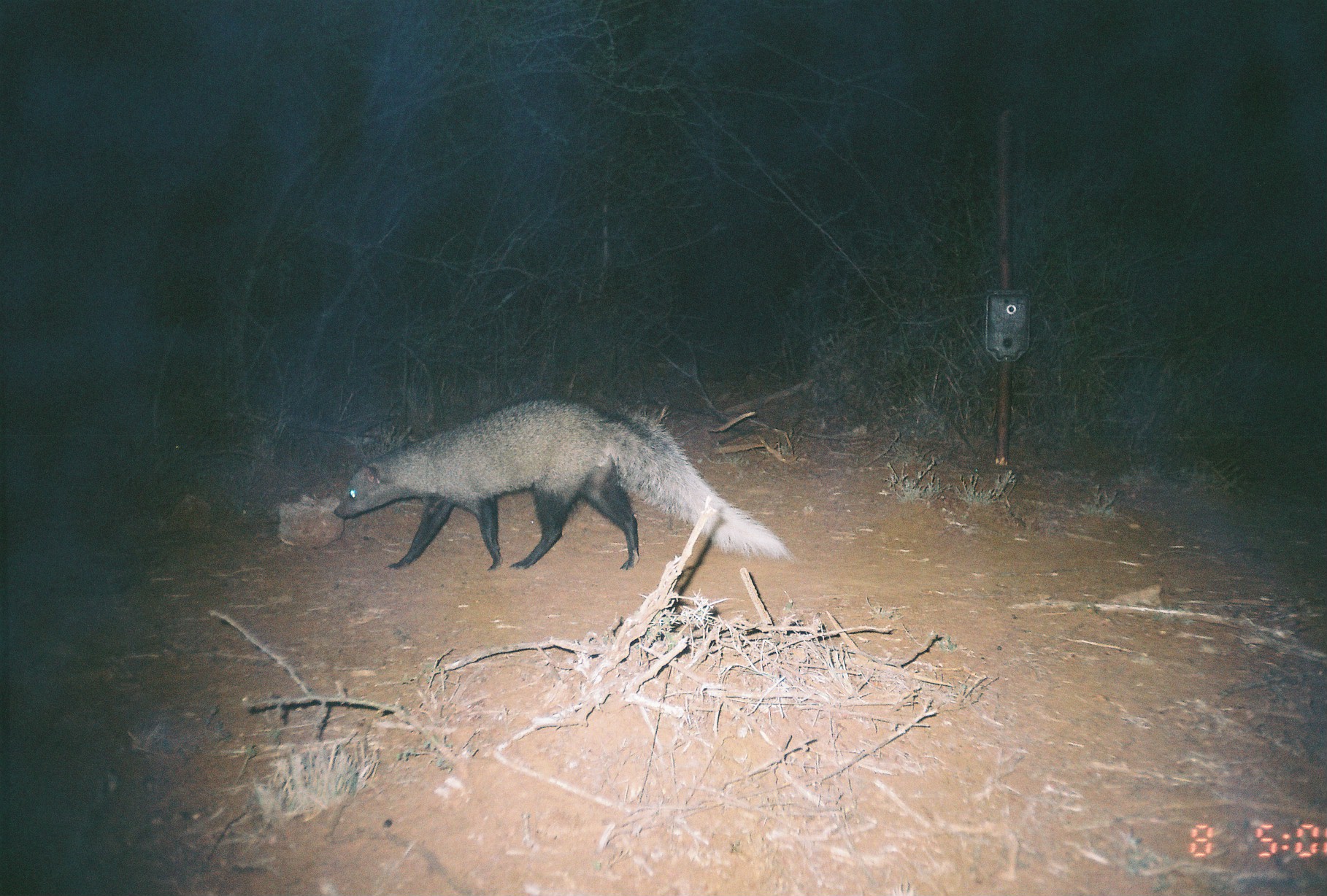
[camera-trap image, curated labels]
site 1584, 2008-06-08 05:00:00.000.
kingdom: Animalia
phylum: Chordata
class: Mammalia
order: Carnivora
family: Herpestidae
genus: Ichneumia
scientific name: Ichneumia albicauda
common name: white-tailed mongoose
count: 1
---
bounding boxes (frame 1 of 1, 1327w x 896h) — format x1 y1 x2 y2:
ichneumia albicauda: 332 390 800 570